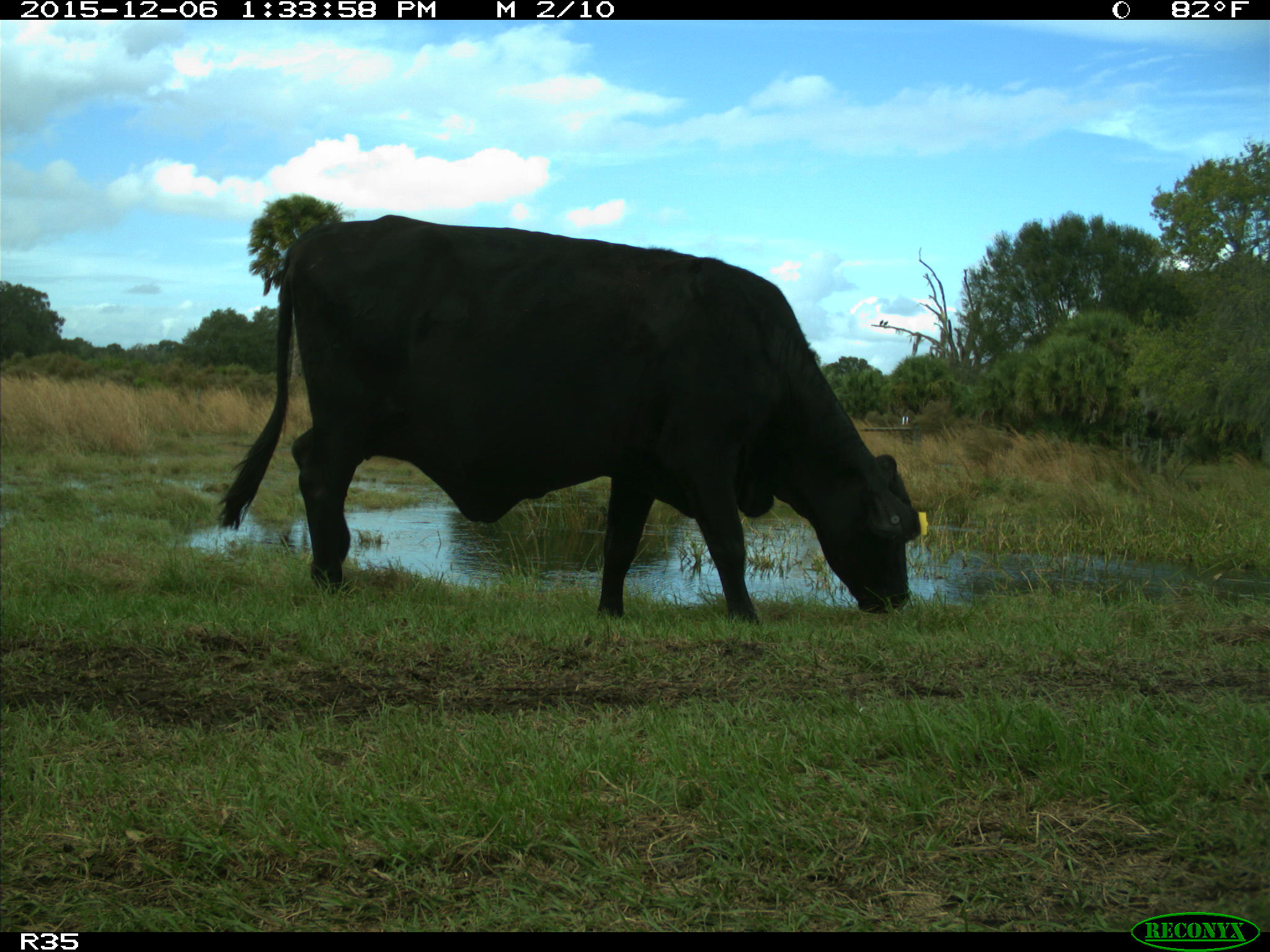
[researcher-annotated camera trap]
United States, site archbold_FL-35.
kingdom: Animalia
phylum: Chordata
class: Mammalia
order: Artiodactyla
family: Bovidae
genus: Bos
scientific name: Bos taurus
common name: domestic cow